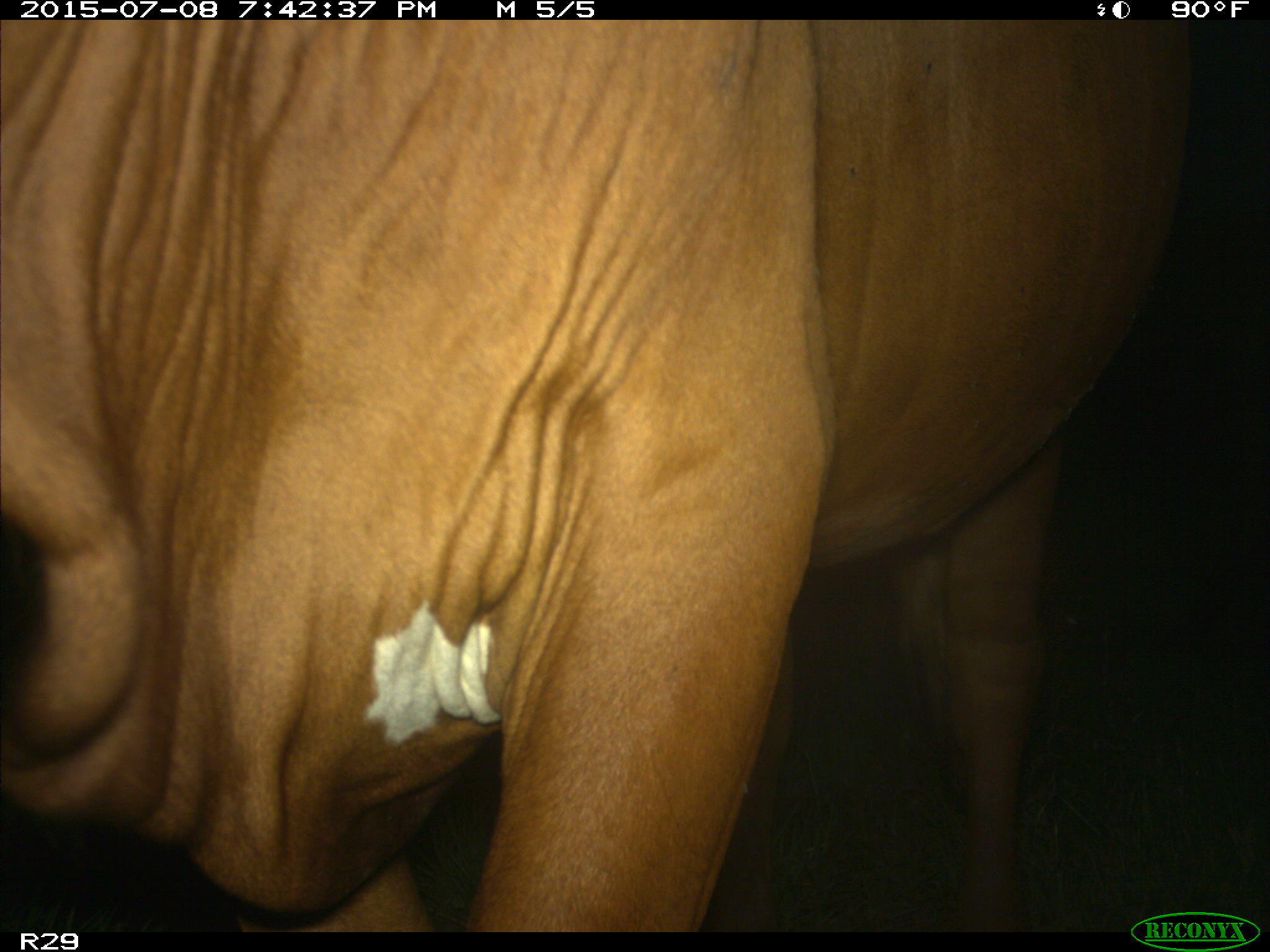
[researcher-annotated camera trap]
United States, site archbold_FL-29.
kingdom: Animalia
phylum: Chordata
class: Mammalia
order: Artiodactyla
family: Bovidae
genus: Bos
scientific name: Bos taurus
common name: domestic cow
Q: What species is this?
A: Bos taurus (domestic cow).